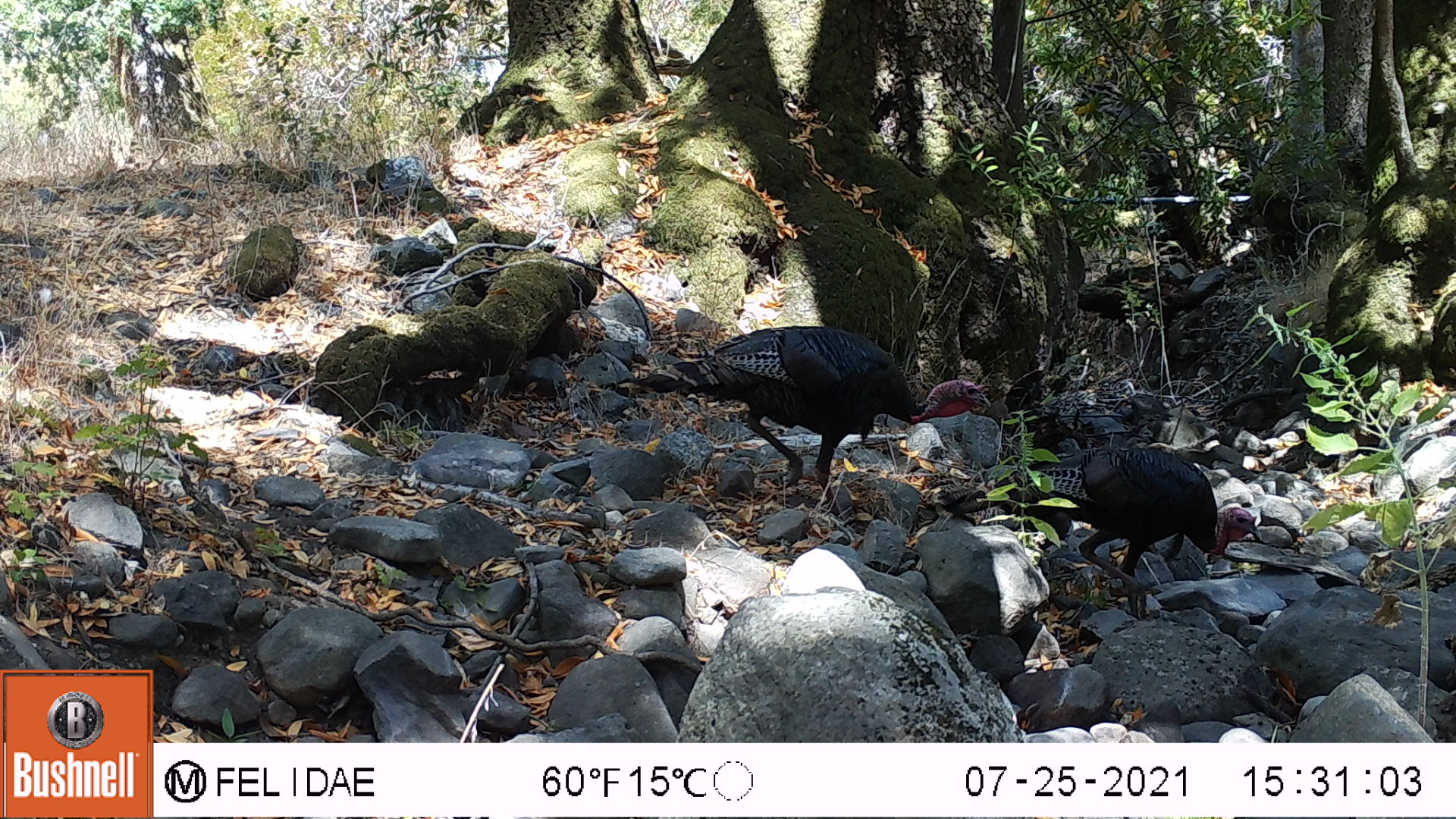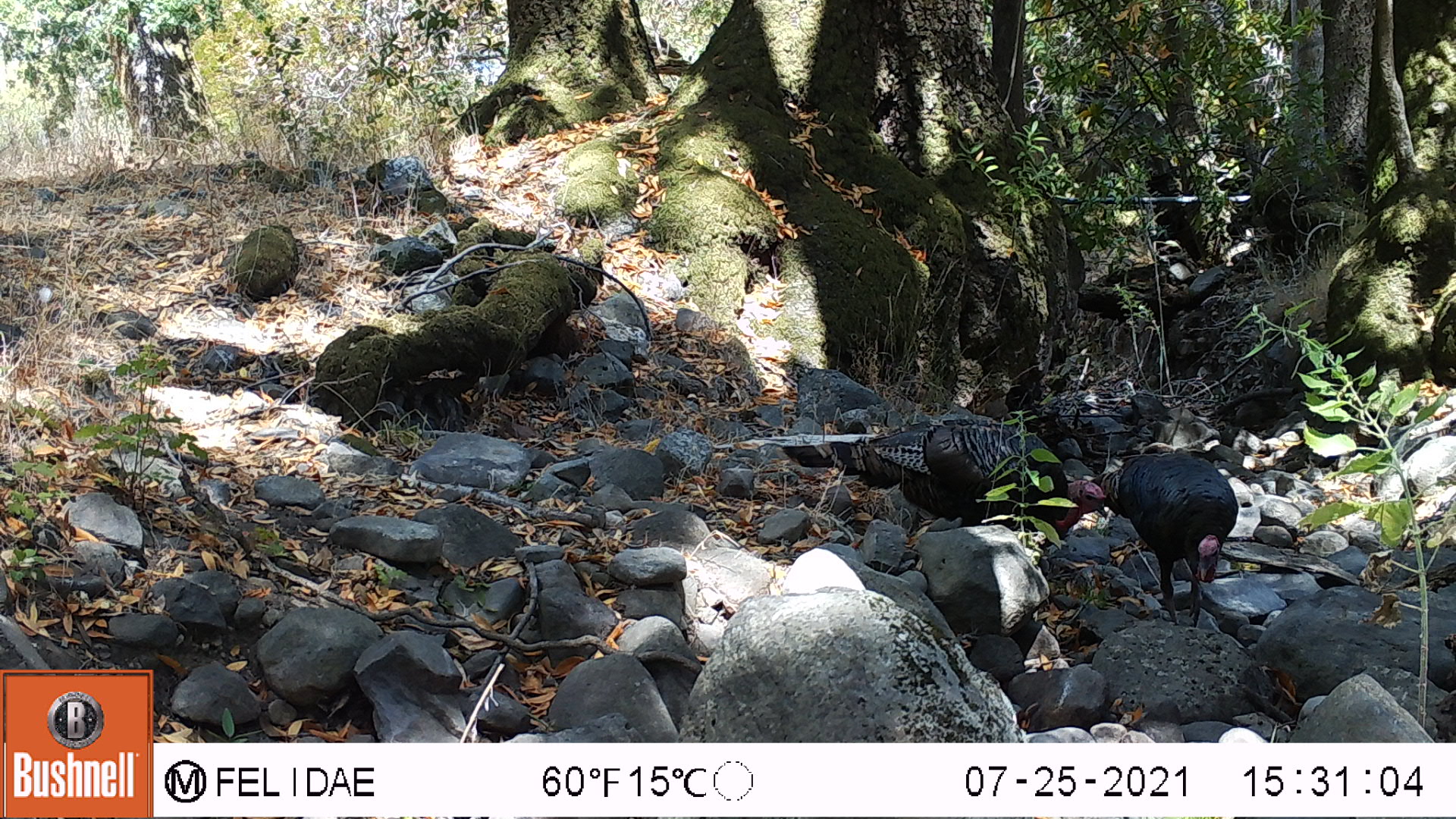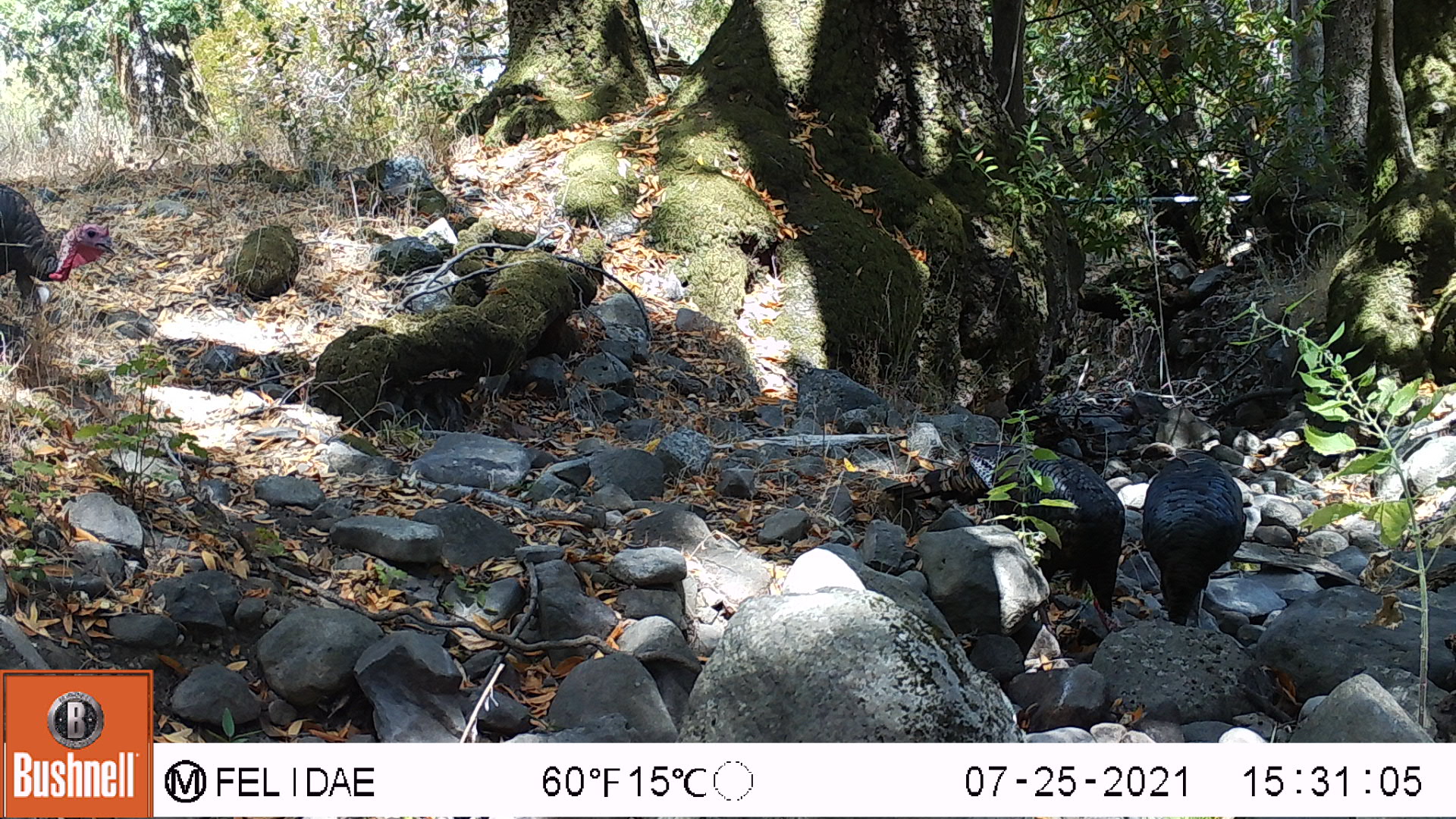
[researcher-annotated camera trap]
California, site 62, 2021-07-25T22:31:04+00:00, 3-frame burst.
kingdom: Animalia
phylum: Chordata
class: Aves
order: Galliformes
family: Phasianidae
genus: Meleagris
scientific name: Meleagris gallopavo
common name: turkey